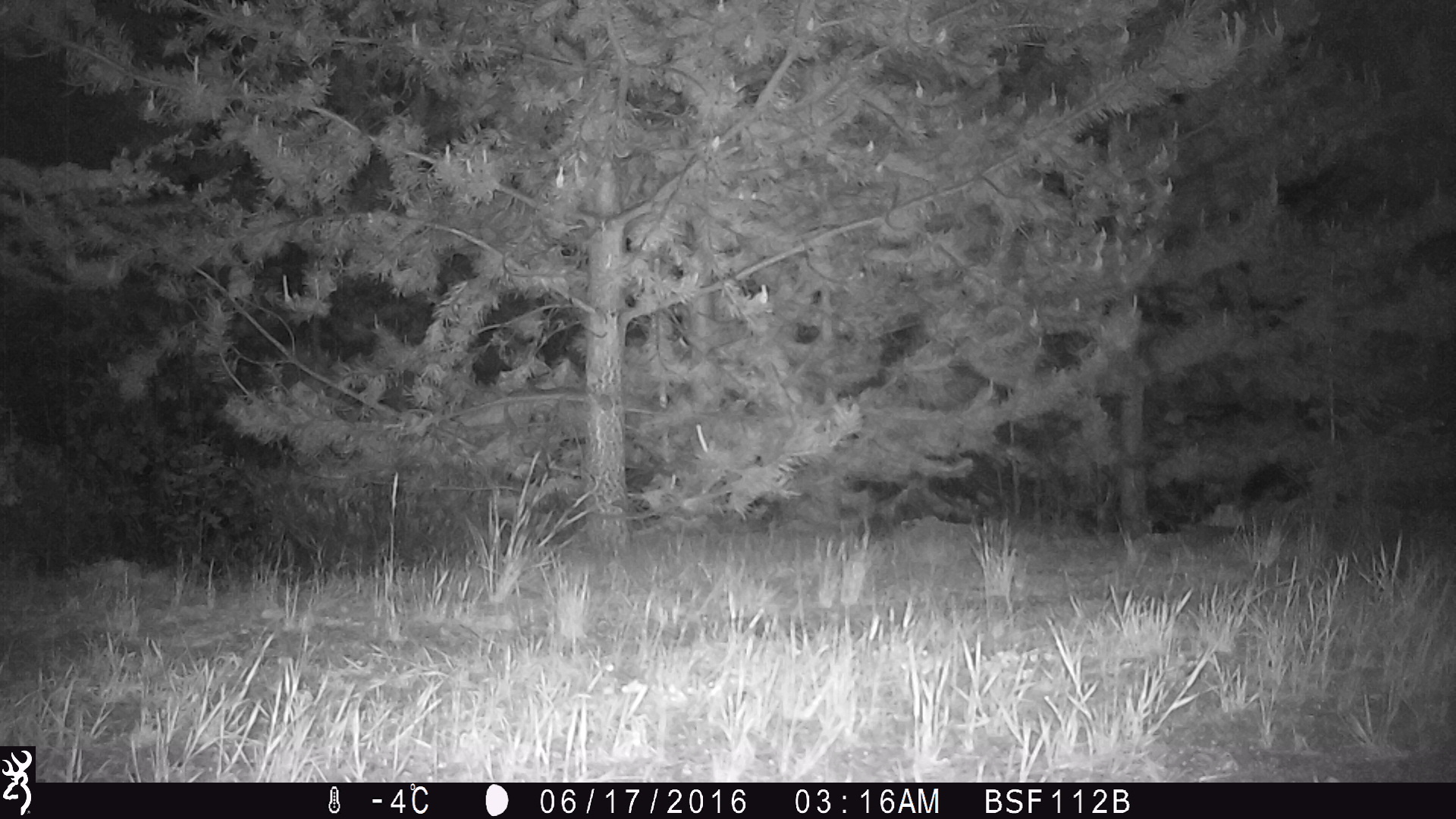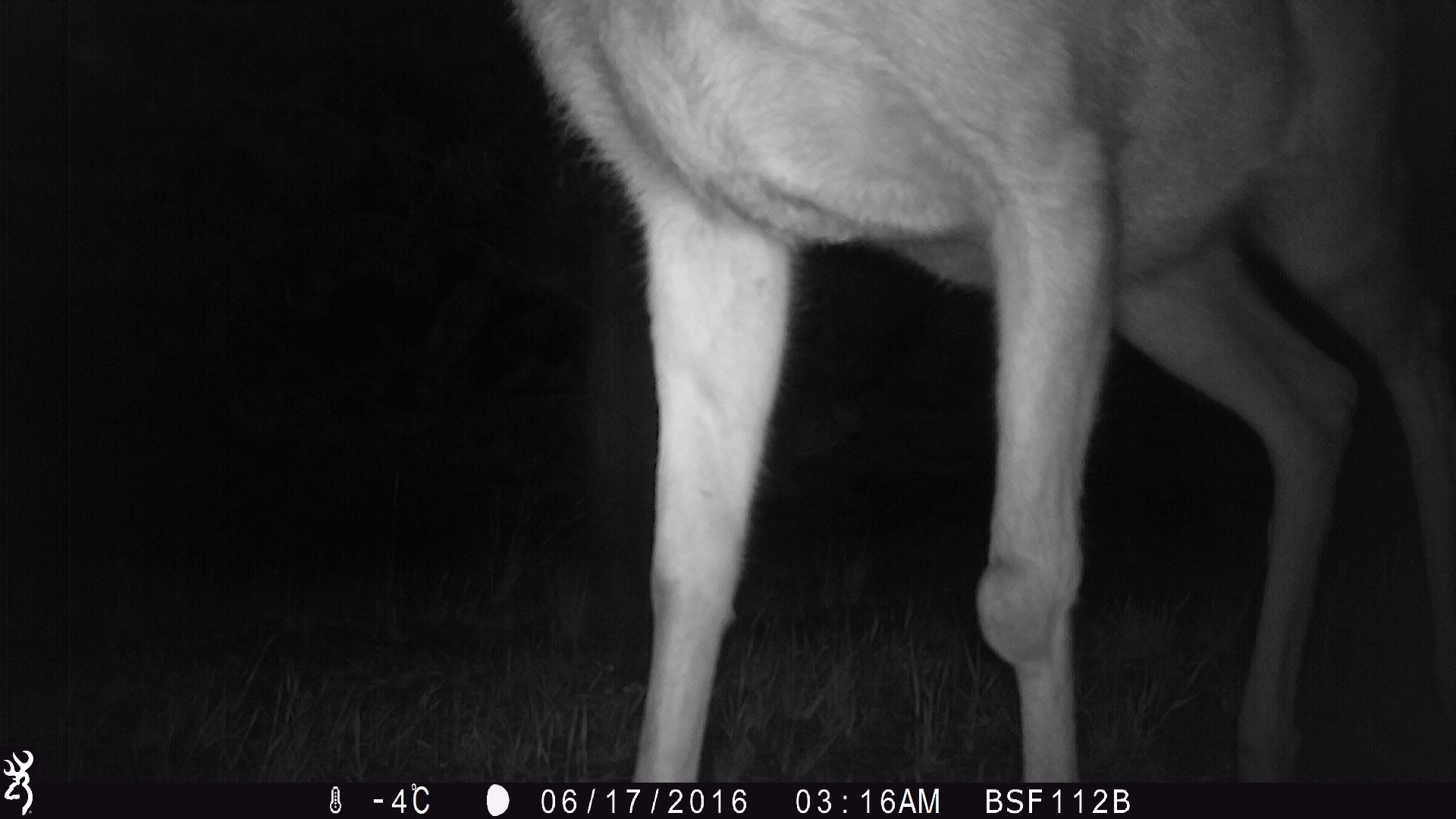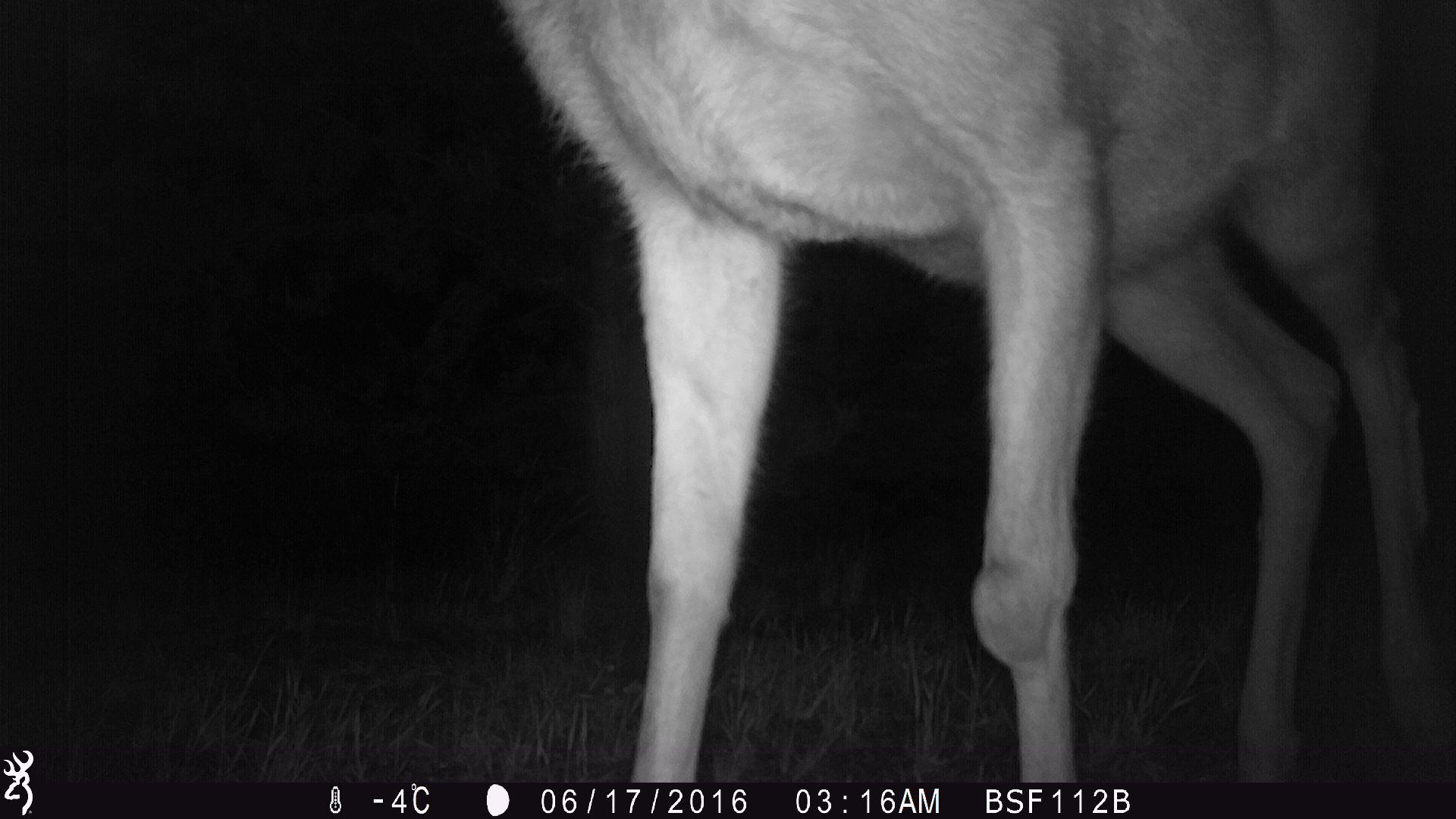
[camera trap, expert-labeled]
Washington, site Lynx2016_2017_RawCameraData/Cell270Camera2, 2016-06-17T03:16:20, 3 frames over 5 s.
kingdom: Animalia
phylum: Chordata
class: Mammalia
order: Artiodactyla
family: Cervidae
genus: Odocoileus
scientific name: Odocoileus hemionus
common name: mule deer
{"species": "Odocoileus hemionus (mule deer)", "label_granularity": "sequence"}